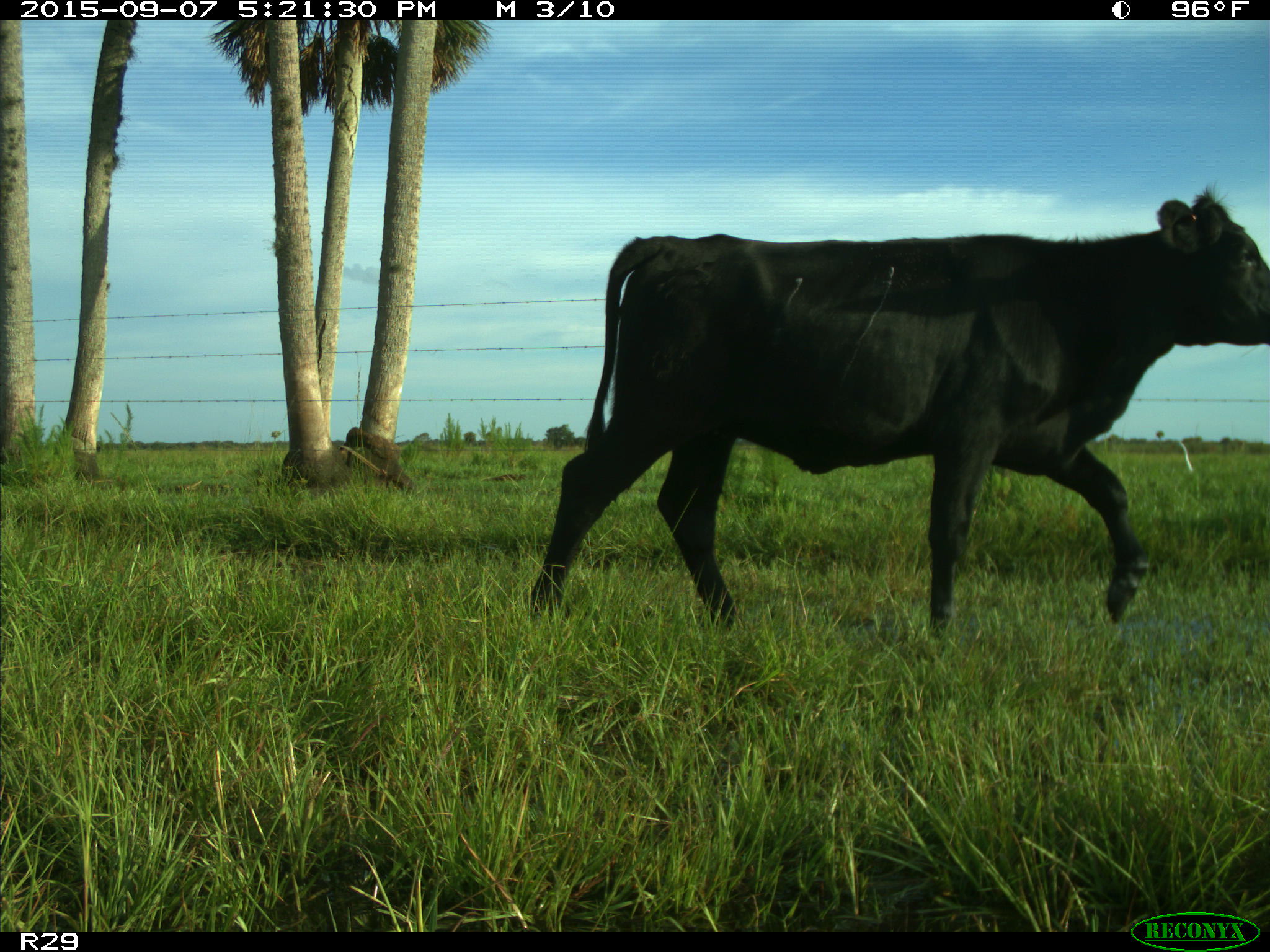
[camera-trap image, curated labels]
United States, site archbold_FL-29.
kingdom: Animalia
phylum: Chordata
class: Mammalia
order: Artiodactyla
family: Bovidae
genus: Bos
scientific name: Bos taurus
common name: domestic cow